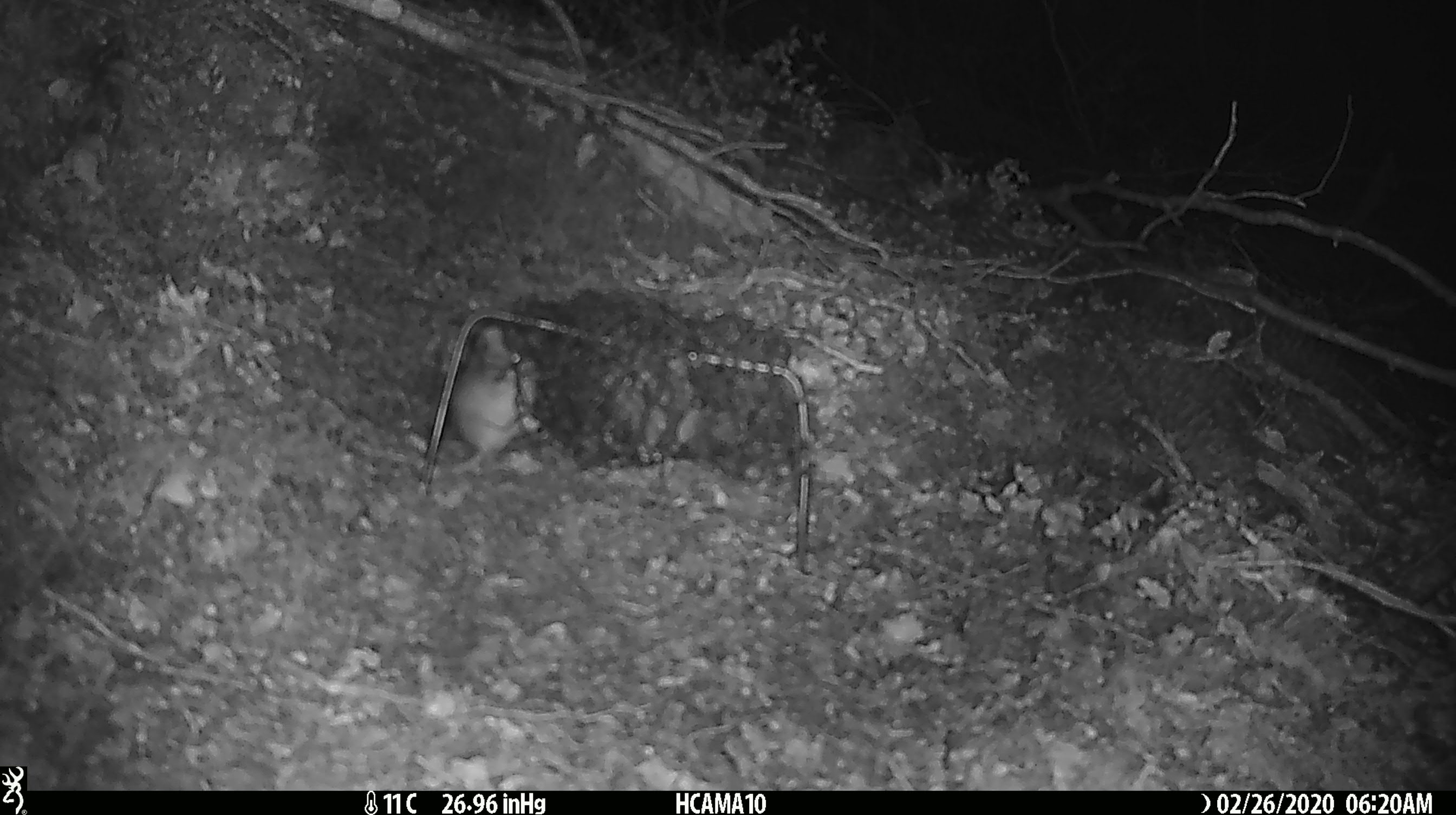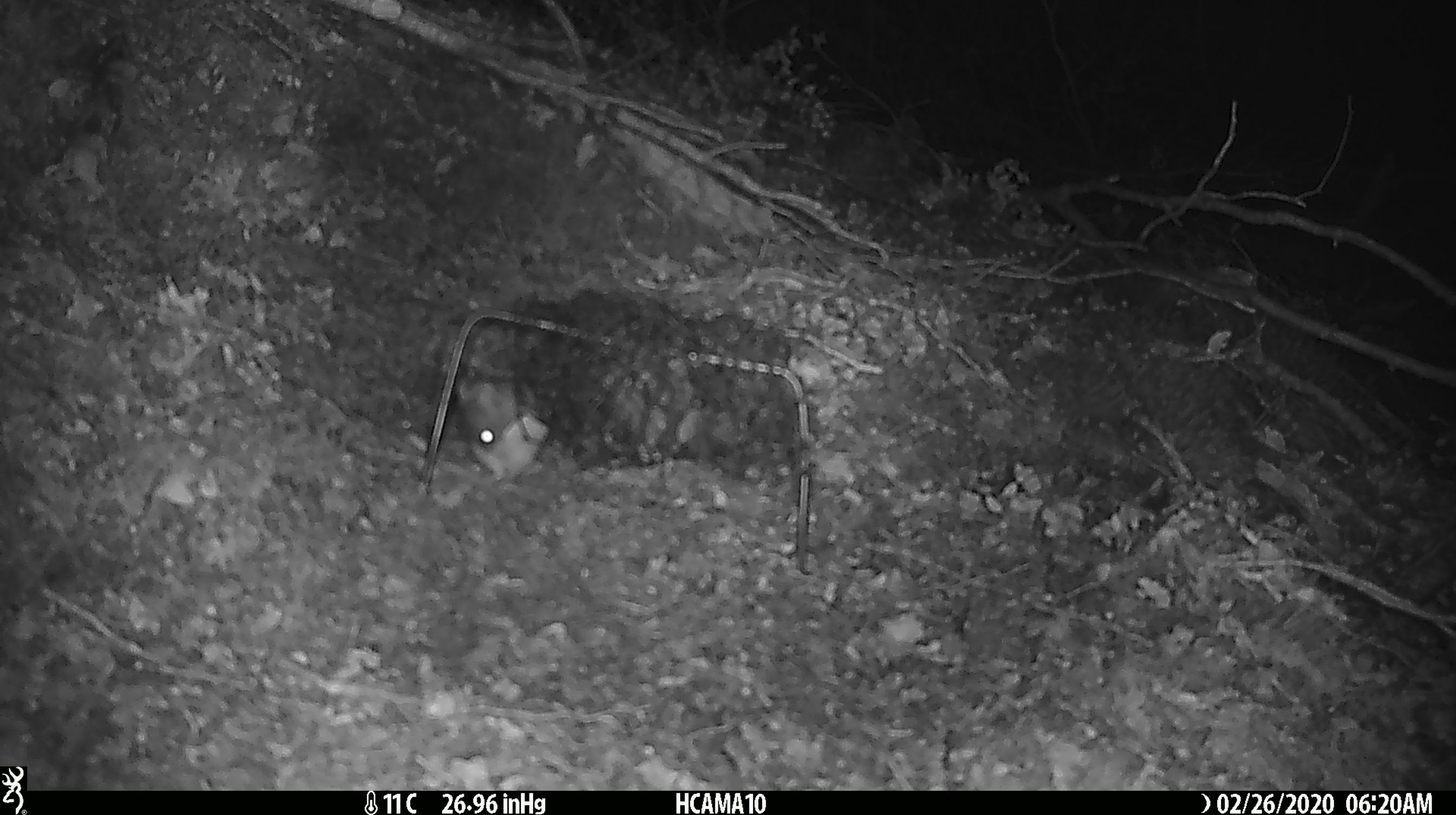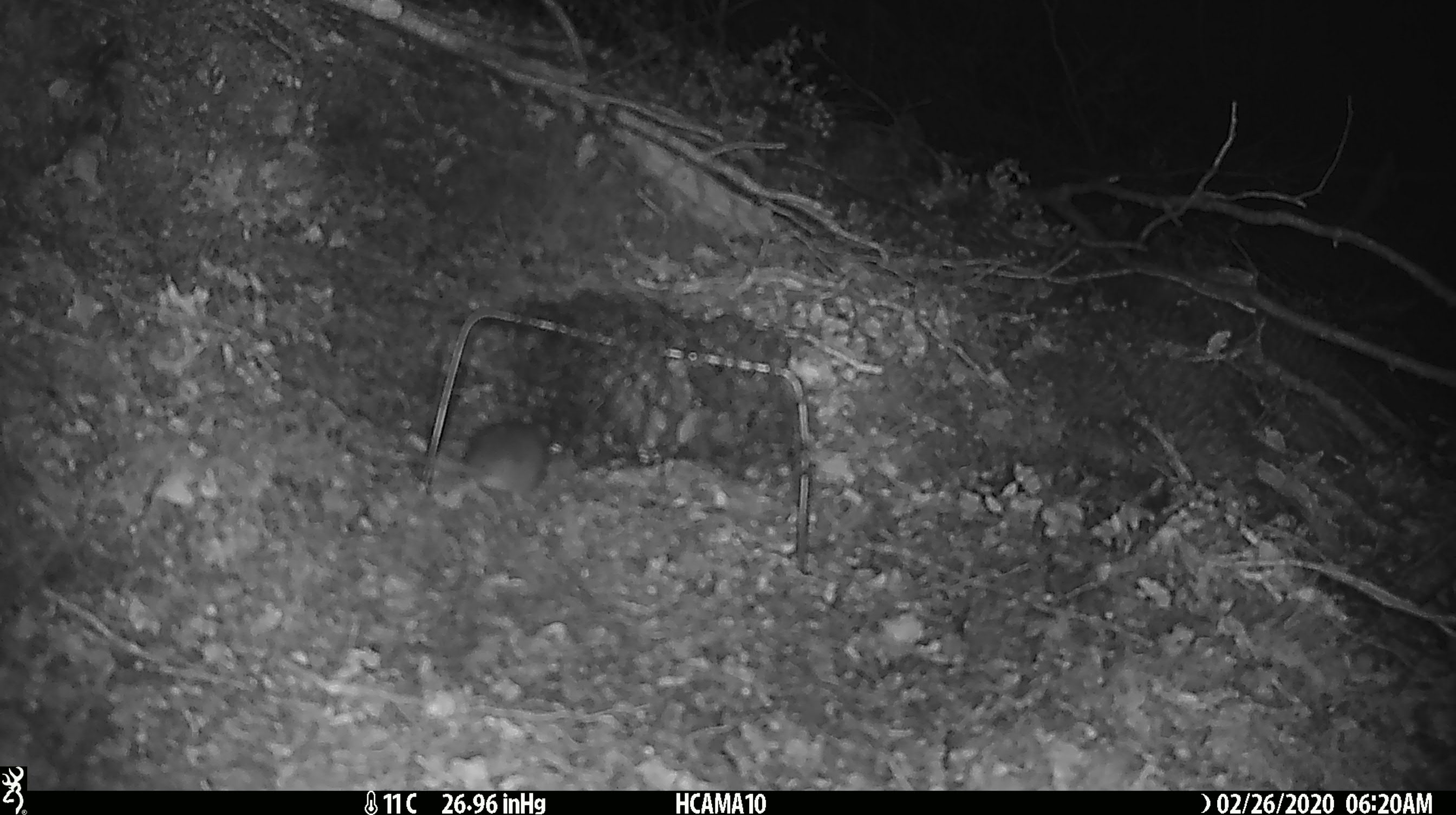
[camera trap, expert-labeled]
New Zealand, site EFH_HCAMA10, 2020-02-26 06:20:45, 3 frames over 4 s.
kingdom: Animalia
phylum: Chordata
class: Mammalia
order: Rodentia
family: Muridae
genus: Mus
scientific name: Mus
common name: mouse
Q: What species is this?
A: Mouse (Mus).